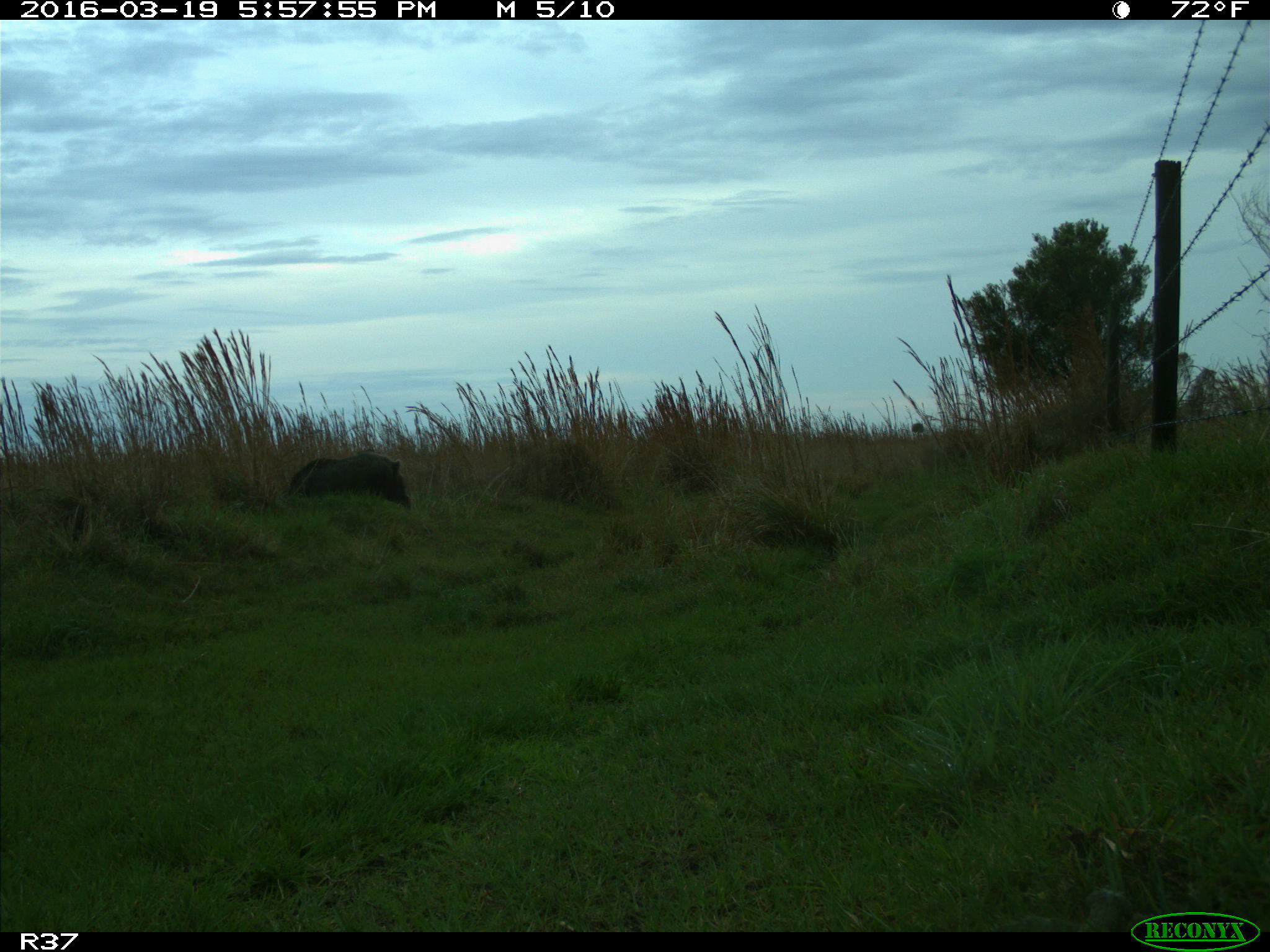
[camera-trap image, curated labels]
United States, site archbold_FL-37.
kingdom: Animalia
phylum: Chordata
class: Mammalia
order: Artiodactyla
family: Suidae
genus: Sus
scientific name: Sus scrofa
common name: wild boar